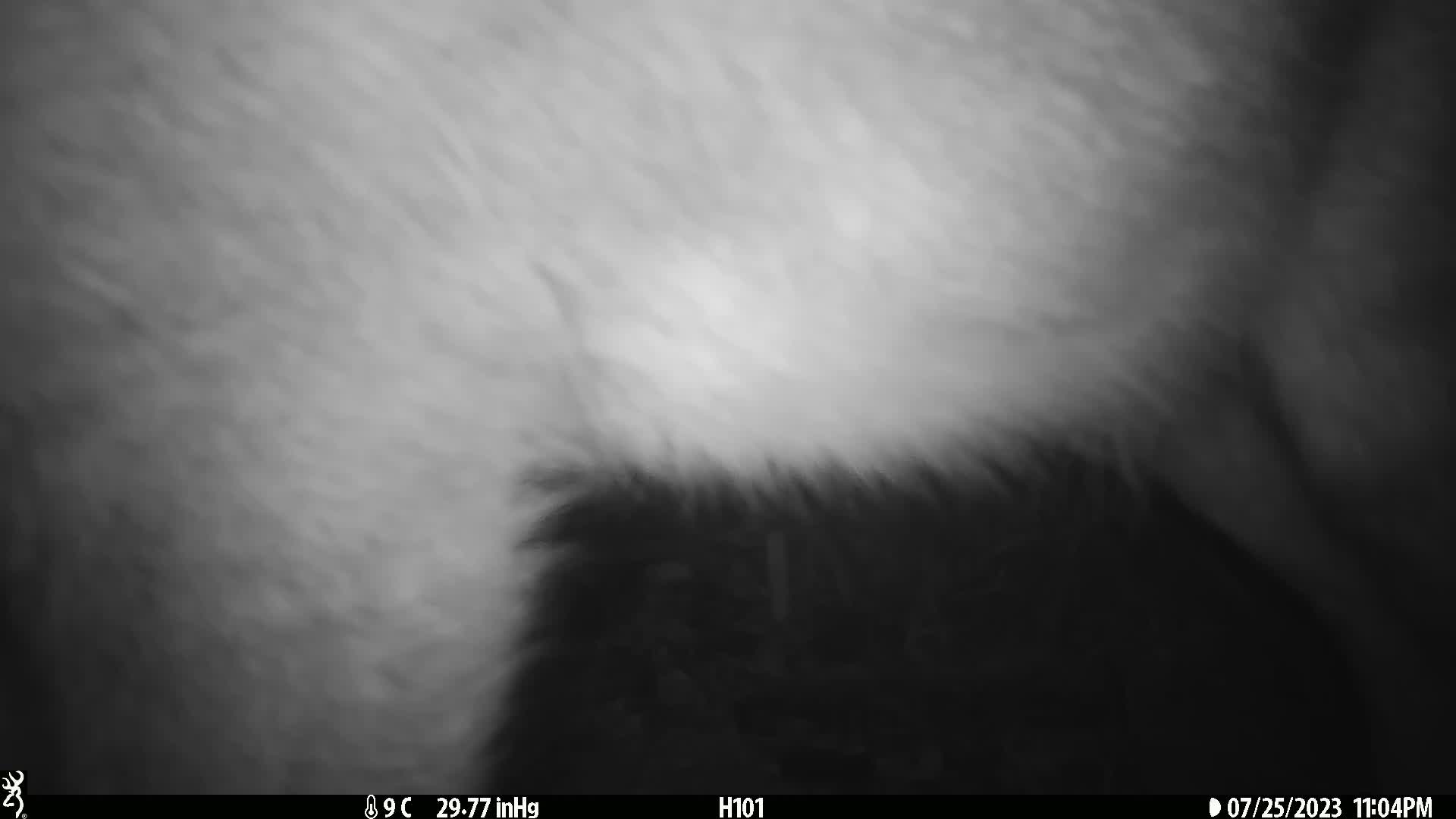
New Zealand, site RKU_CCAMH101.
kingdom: Animalia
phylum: Chordata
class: Mammalia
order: Artiodactyla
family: Cervidae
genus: Odocoileus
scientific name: Odocoileus virginianus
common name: white-tailed deer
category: white tailed deer